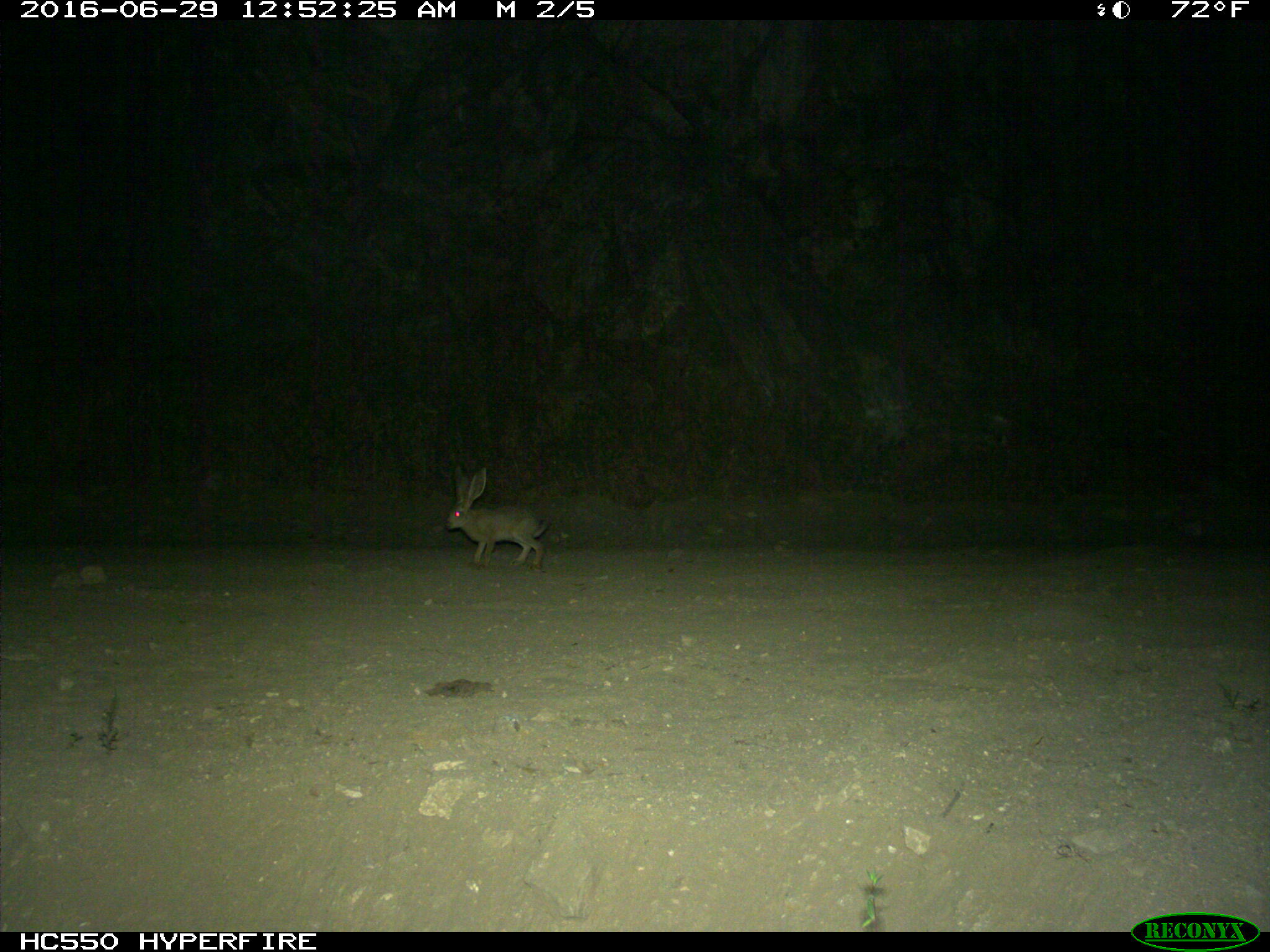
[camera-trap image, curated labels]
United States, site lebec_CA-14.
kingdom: Animalia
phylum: Chordata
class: Mammalia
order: Lagomorpha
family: Leporidae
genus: Lepus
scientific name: Lepus californicus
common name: black-tailed jackrabbit